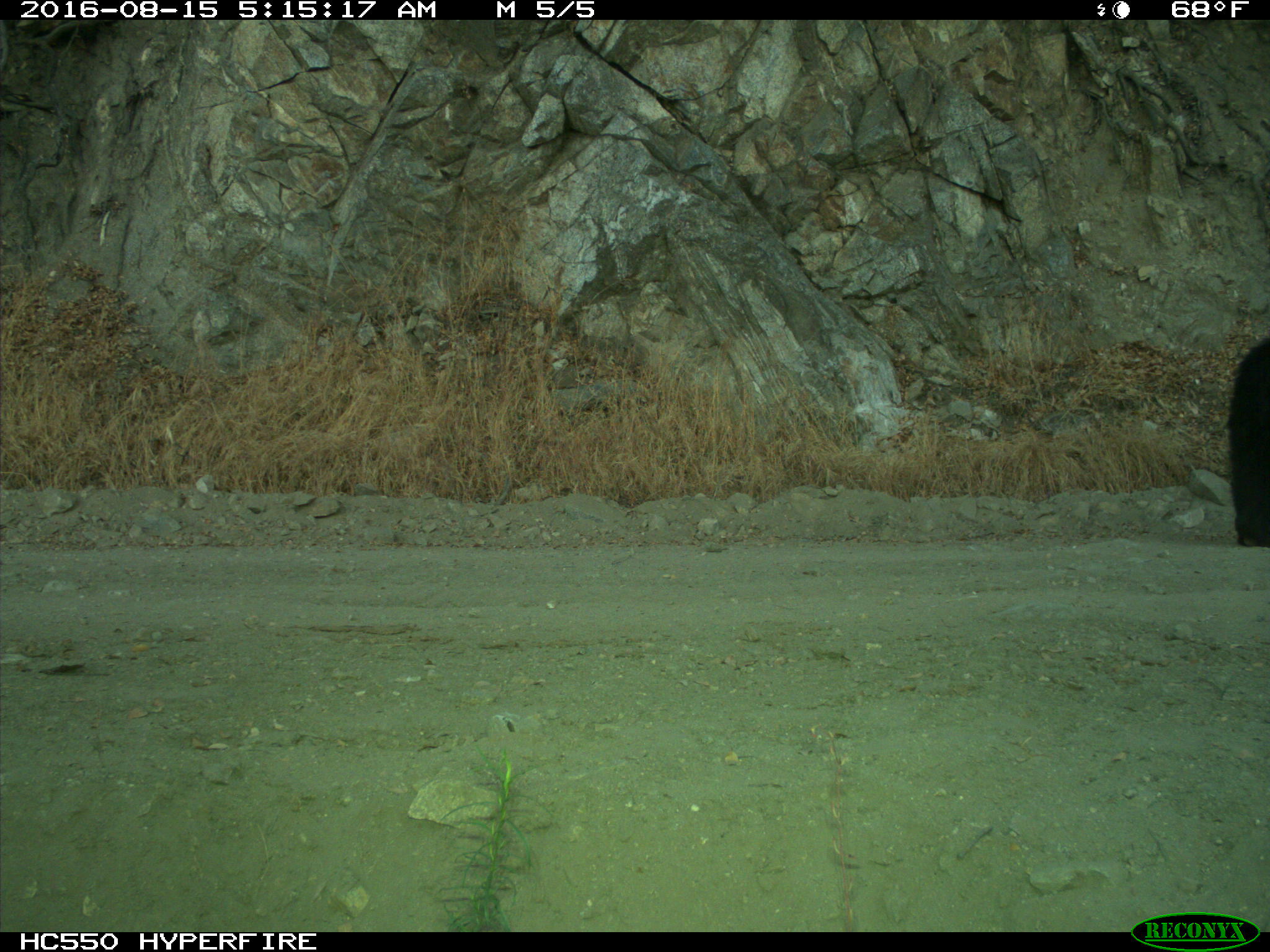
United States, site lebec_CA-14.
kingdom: Animalia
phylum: Chordata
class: Mammalia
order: Carnivora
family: Ursidae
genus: Ursus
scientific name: Ursus americanus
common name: american black bear